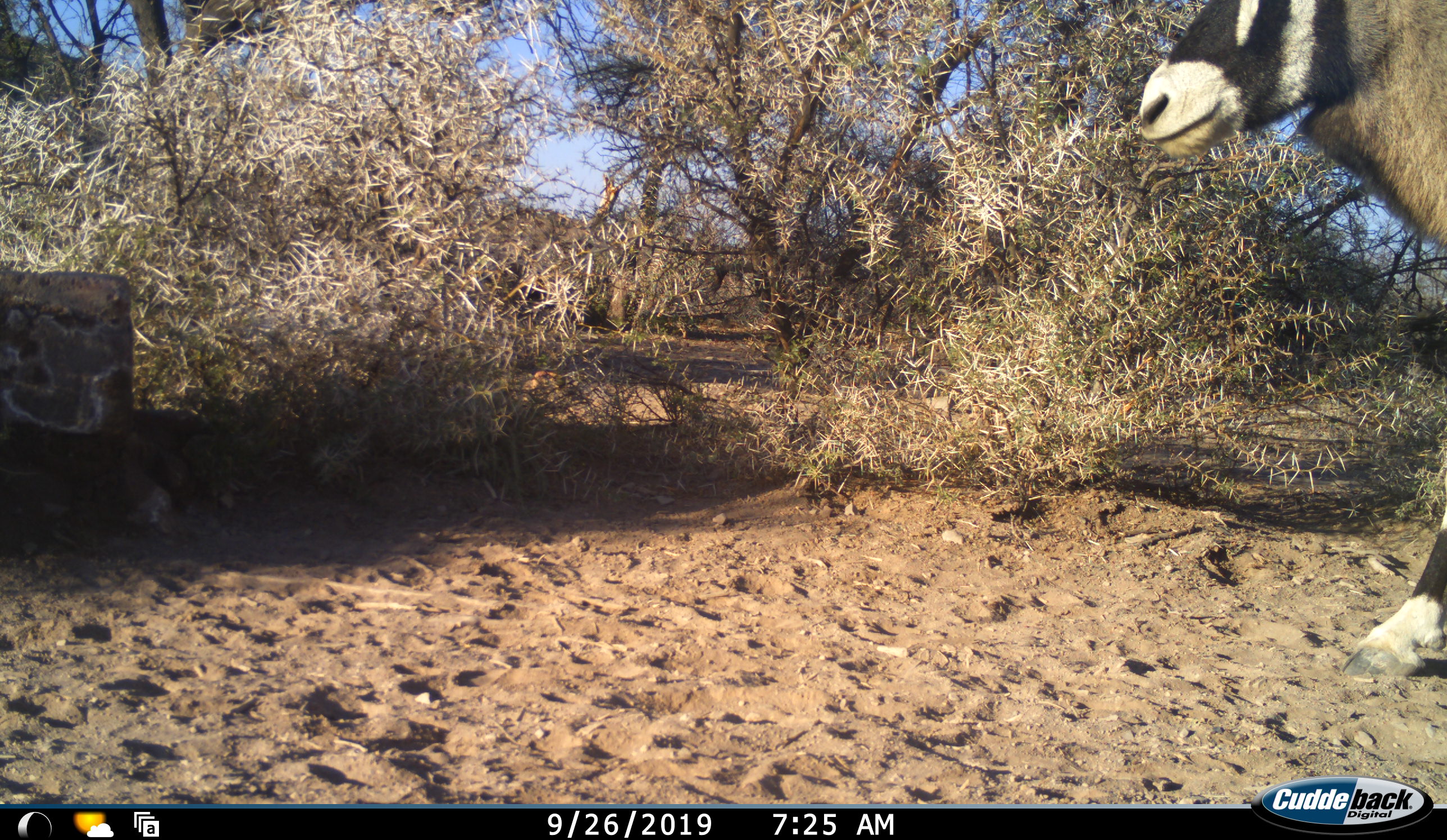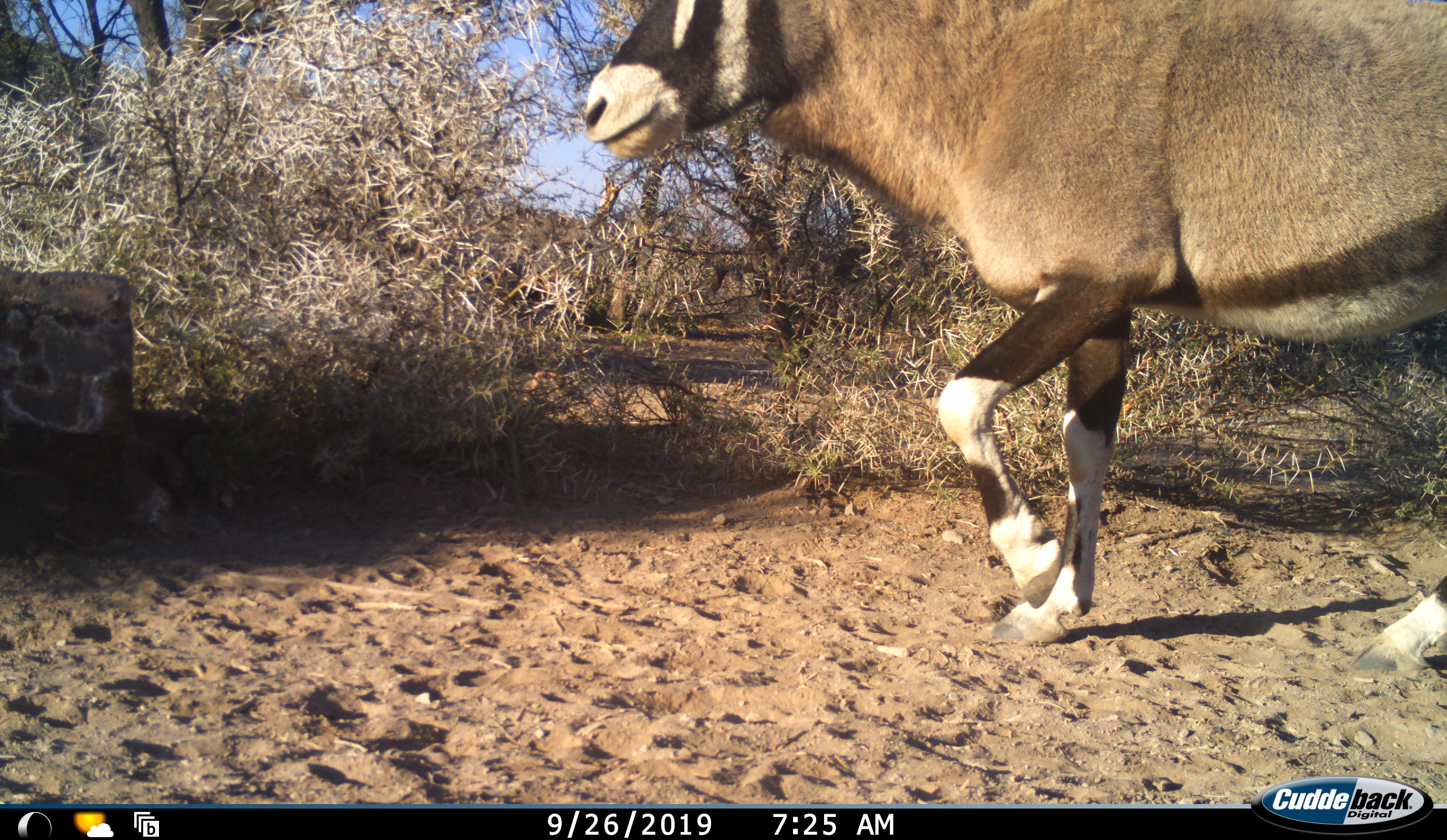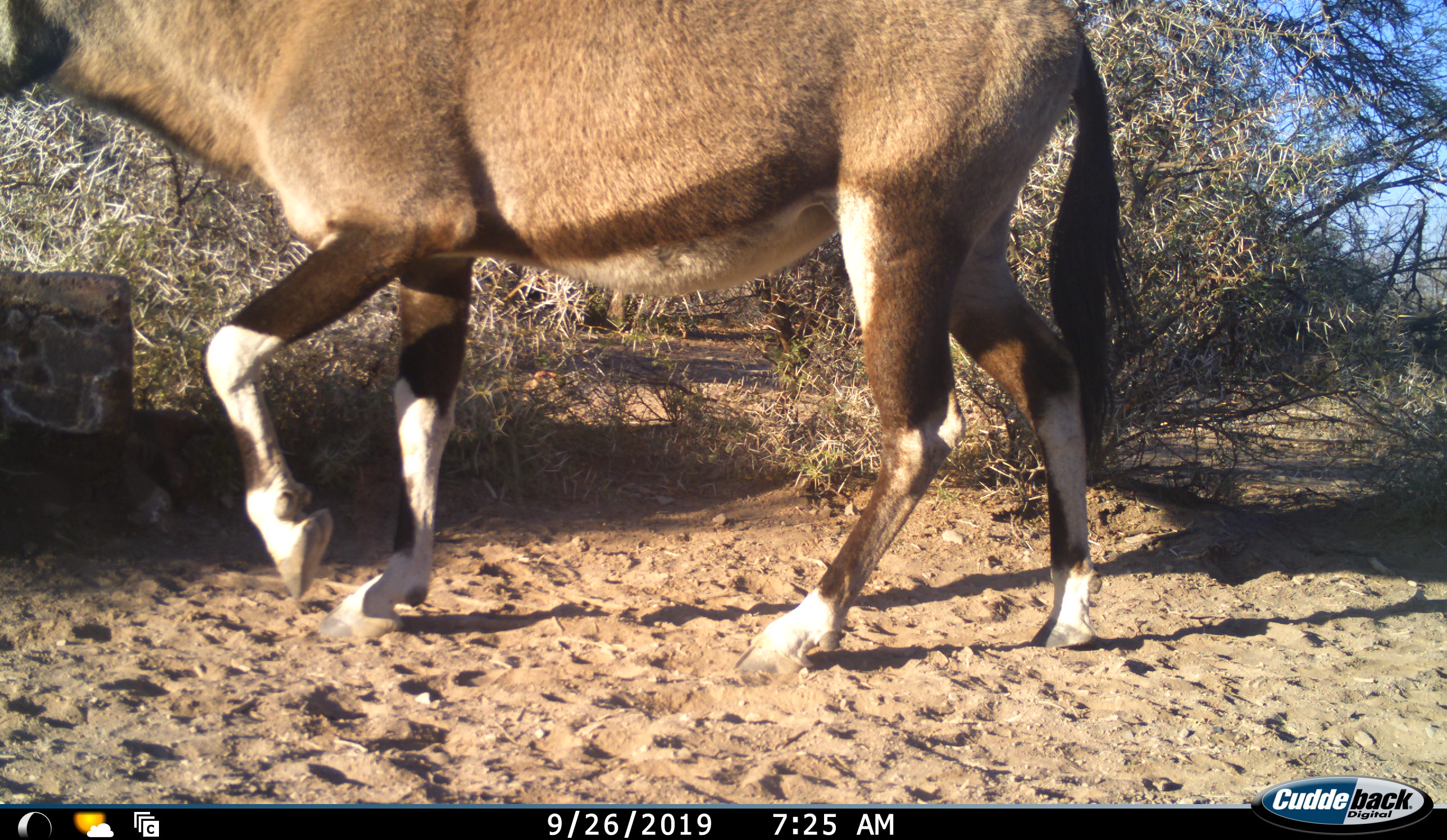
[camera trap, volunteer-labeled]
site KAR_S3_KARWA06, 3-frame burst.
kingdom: Animalia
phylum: Chordata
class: Mammalia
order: Artiodactyla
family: Bovidae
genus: Oryx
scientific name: Oryx gazella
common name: gemsbok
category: oryx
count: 1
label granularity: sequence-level